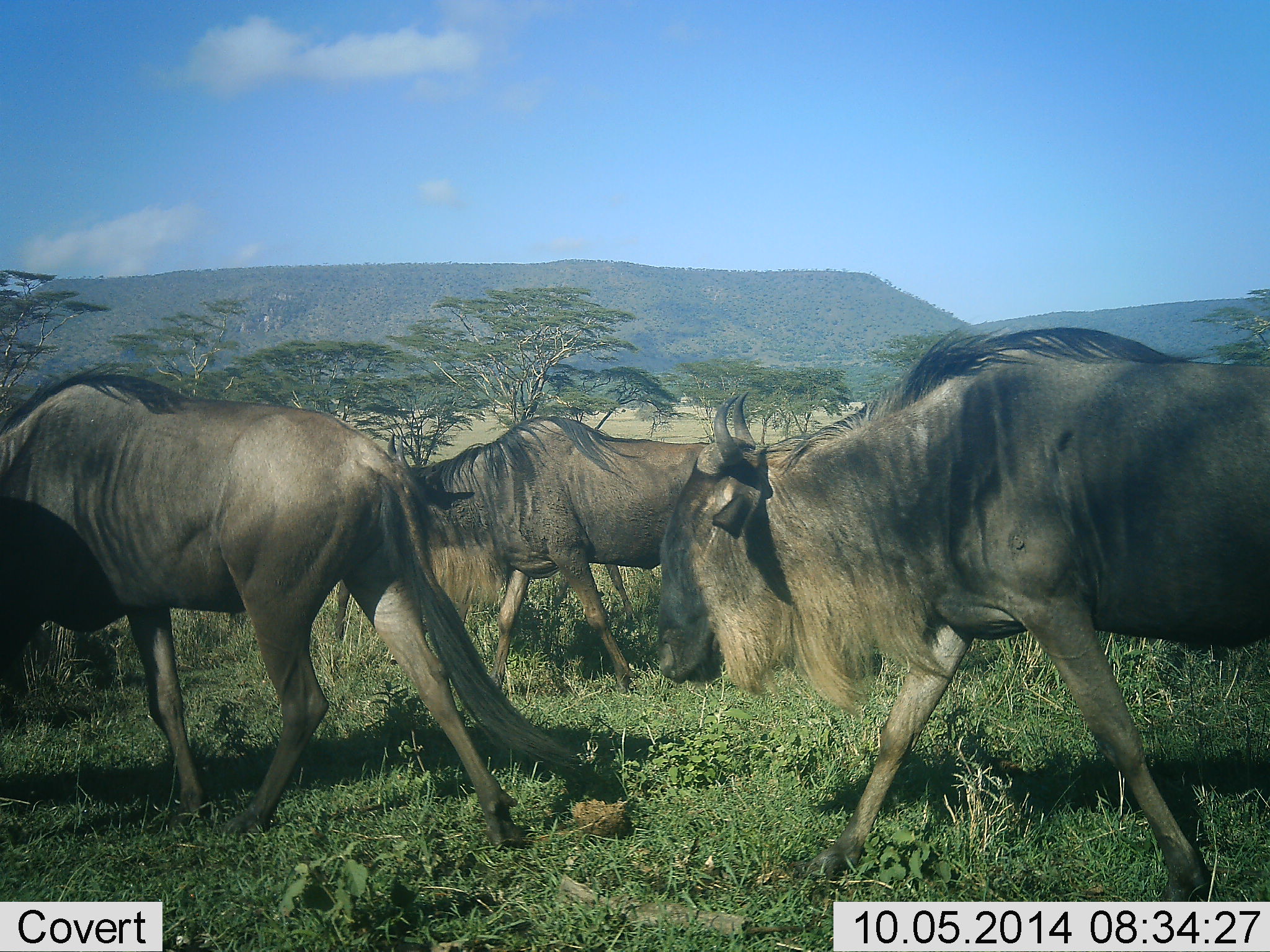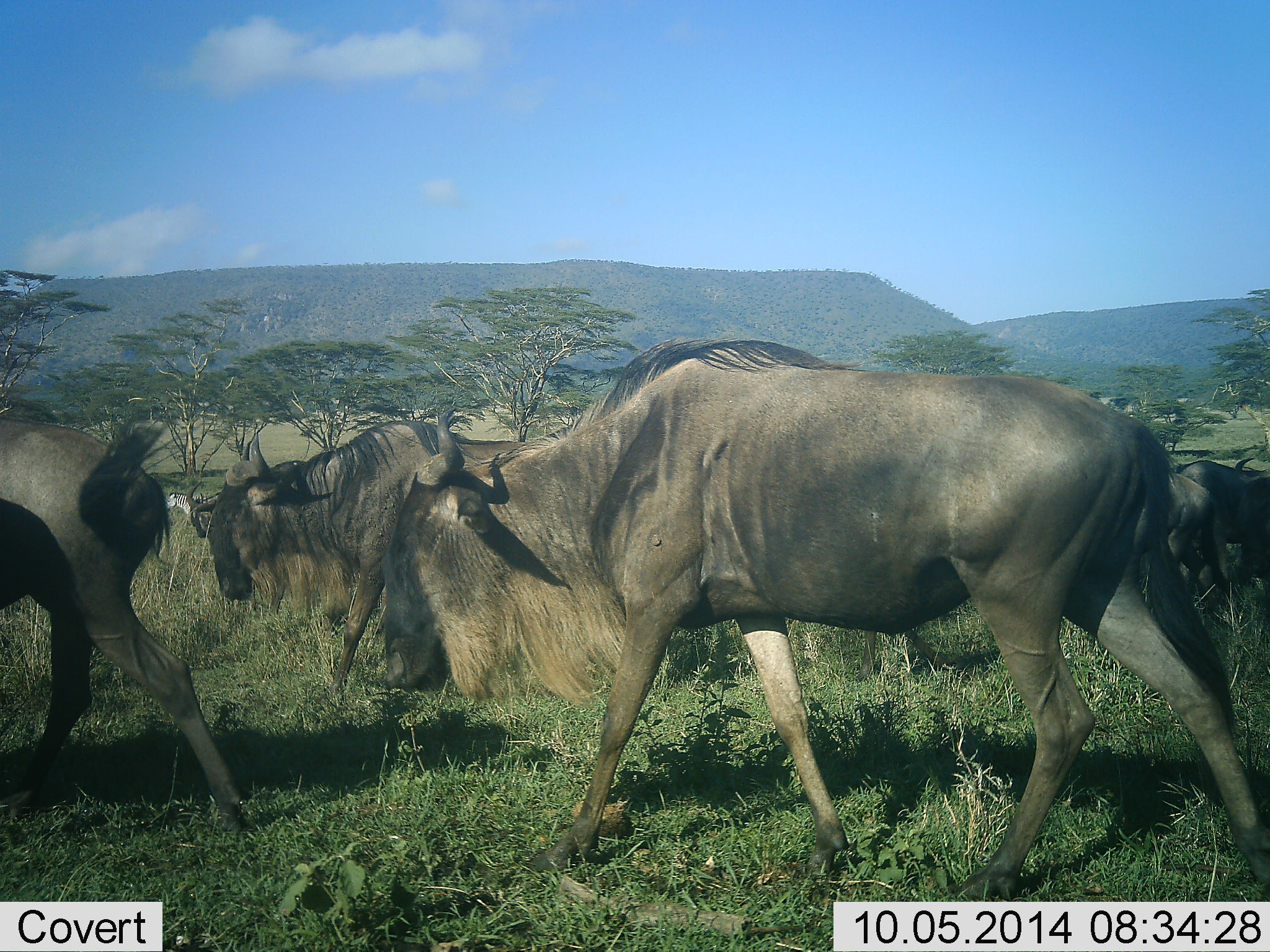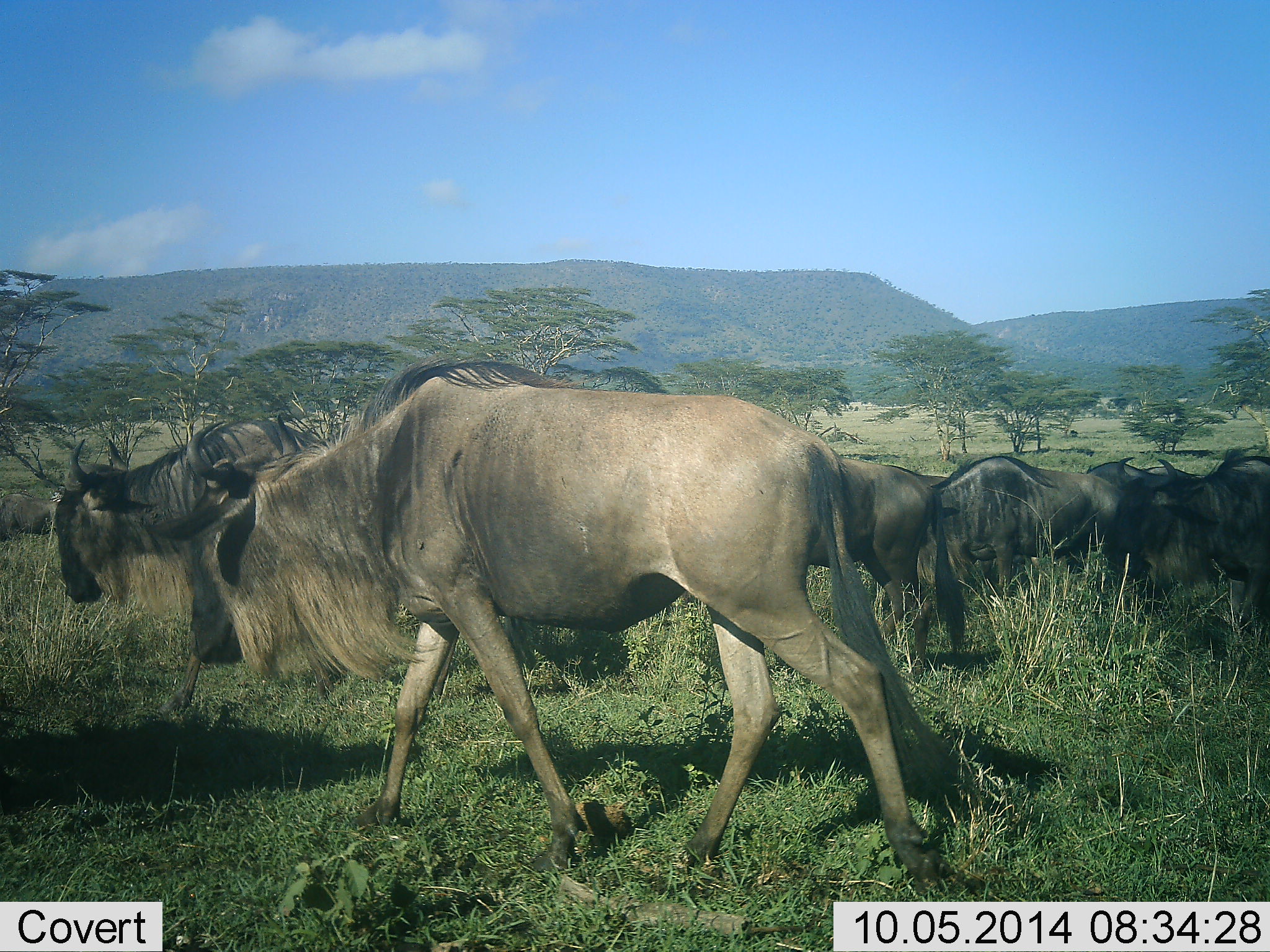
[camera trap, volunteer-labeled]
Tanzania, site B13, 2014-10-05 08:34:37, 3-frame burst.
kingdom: Animalia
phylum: Chordata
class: Mammalia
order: Artiodactyla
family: Bovidae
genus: Connochaetes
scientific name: Connochaetes taurinus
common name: blue wildebeest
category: wildebeest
Wildebeest (blue wildebeest) (Connochaetes taurinus), count 6. Behavior (volunteer vote fractions): standing 10%, resting 0%, moving 90%, interacting 0%. Young present (vote fraction): 0%. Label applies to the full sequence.